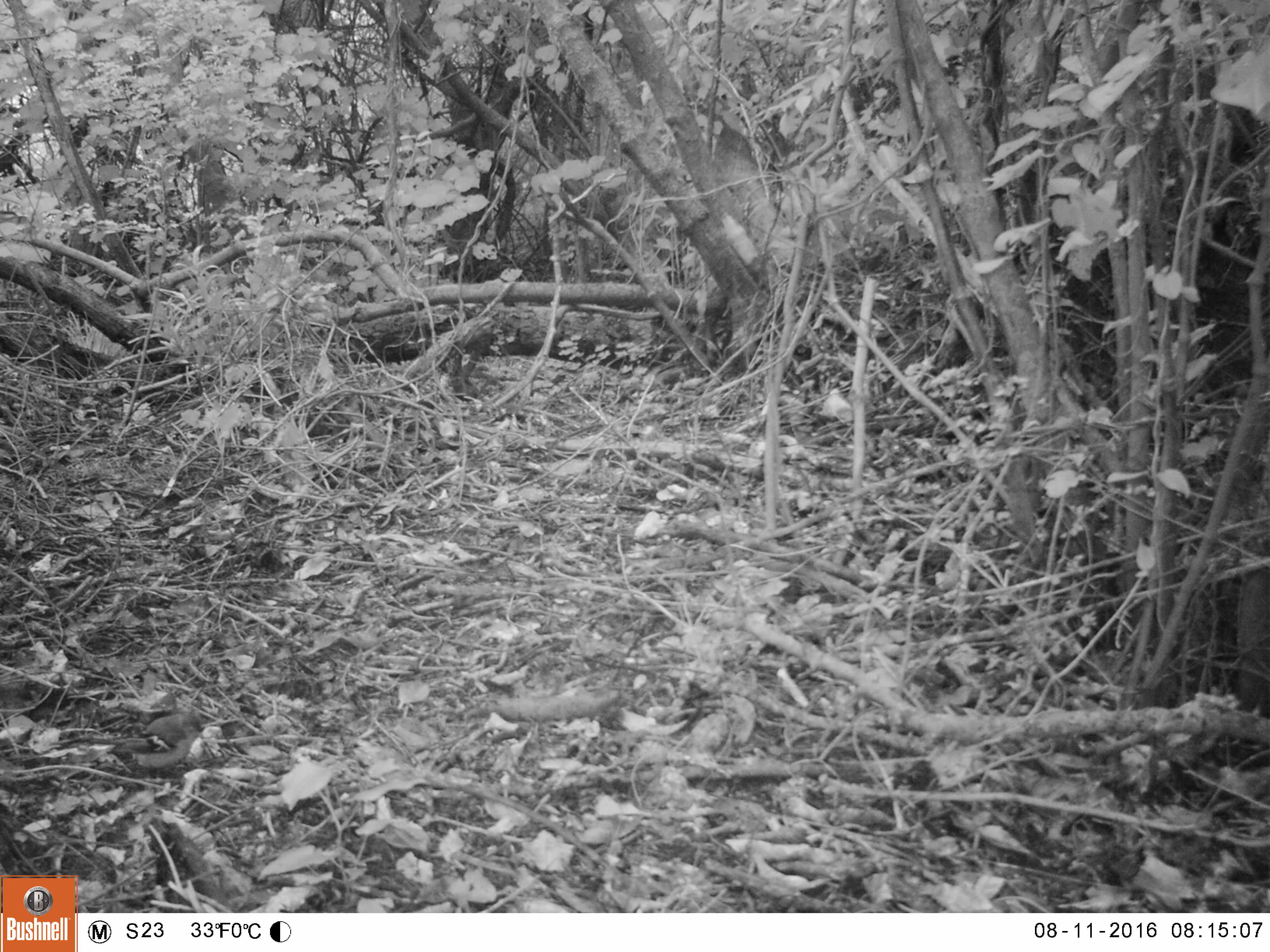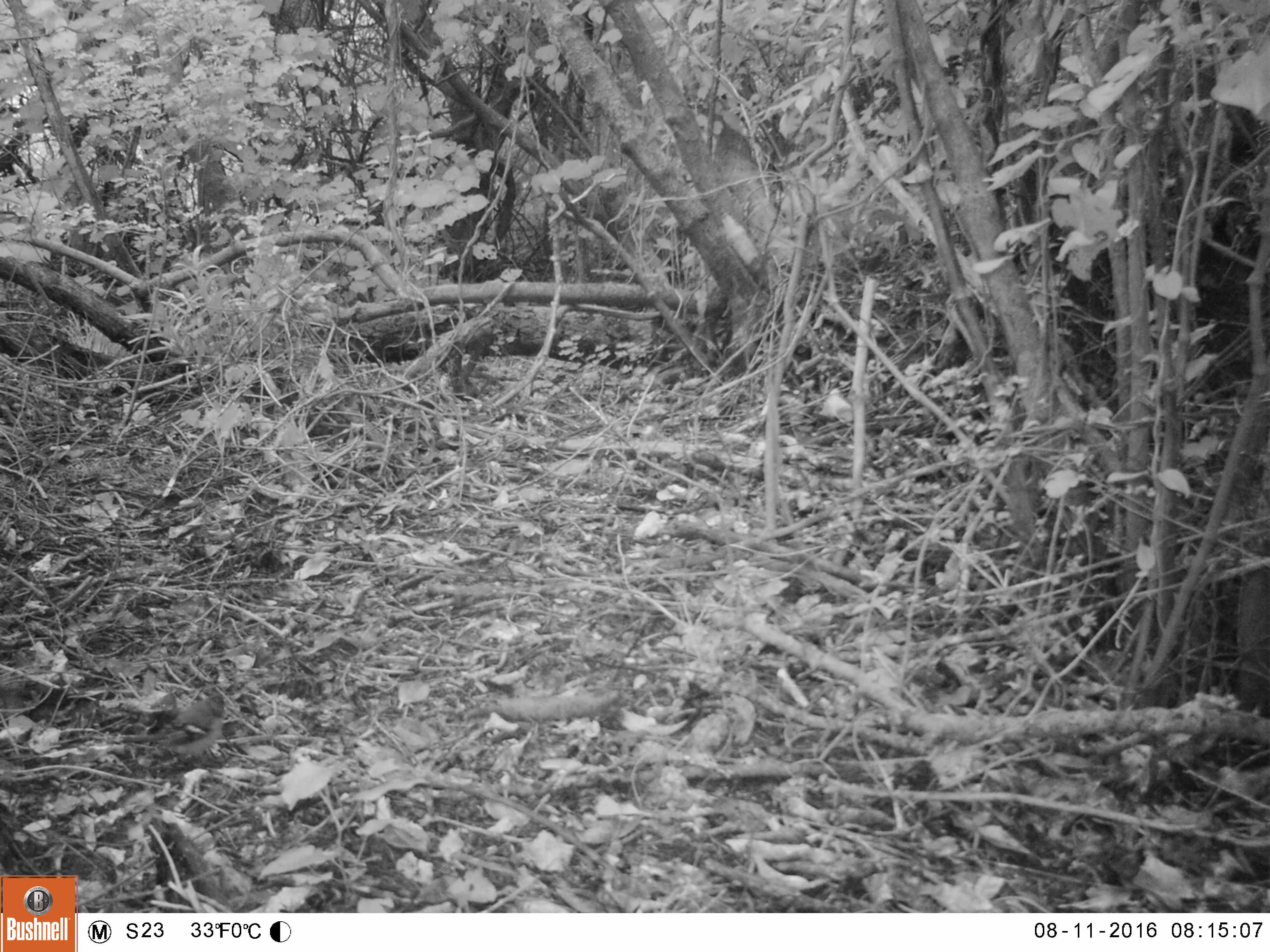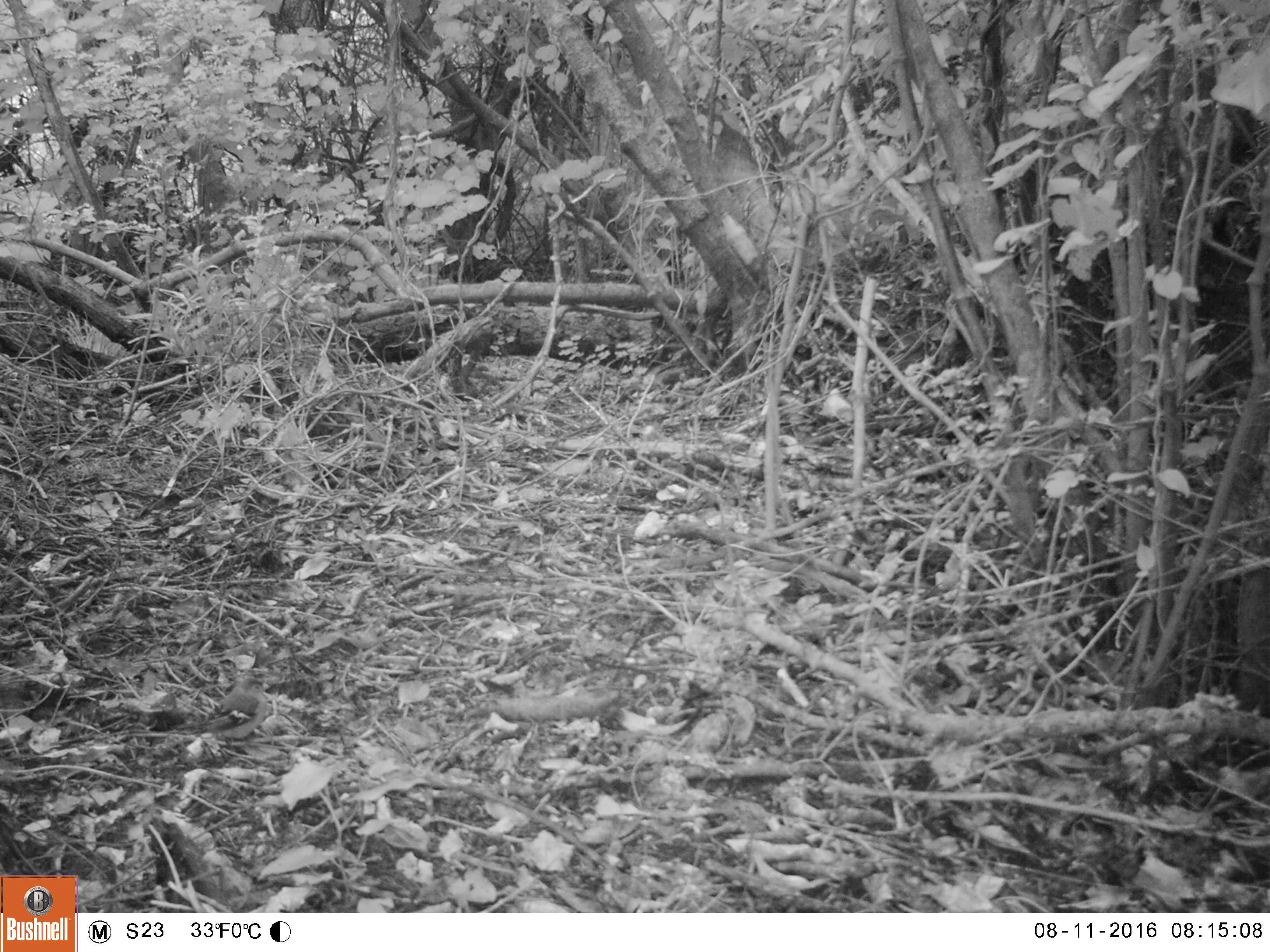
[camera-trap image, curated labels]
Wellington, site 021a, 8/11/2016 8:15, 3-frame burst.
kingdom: Animalia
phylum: Chordata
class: Aves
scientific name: Aves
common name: bird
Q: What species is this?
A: Bird (Aves).